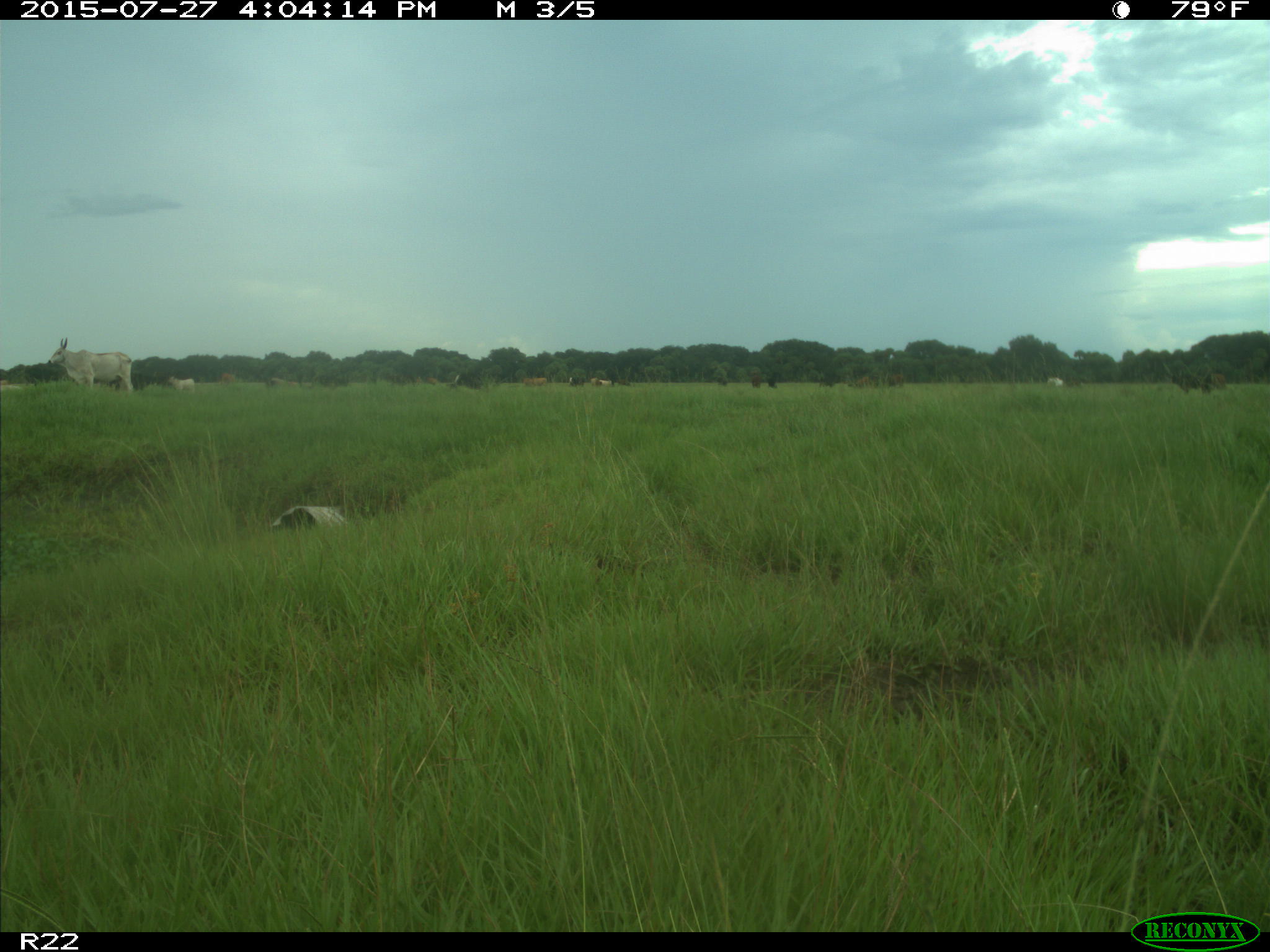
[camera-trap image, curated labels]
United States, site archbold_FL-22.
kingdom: Animalia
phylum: Chordata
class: Mammalia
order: Artiodactyla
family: Bovidae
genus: Bos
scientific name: Bos taurus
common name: domestic cow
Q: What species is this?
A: Bos taurus (domestic cow).